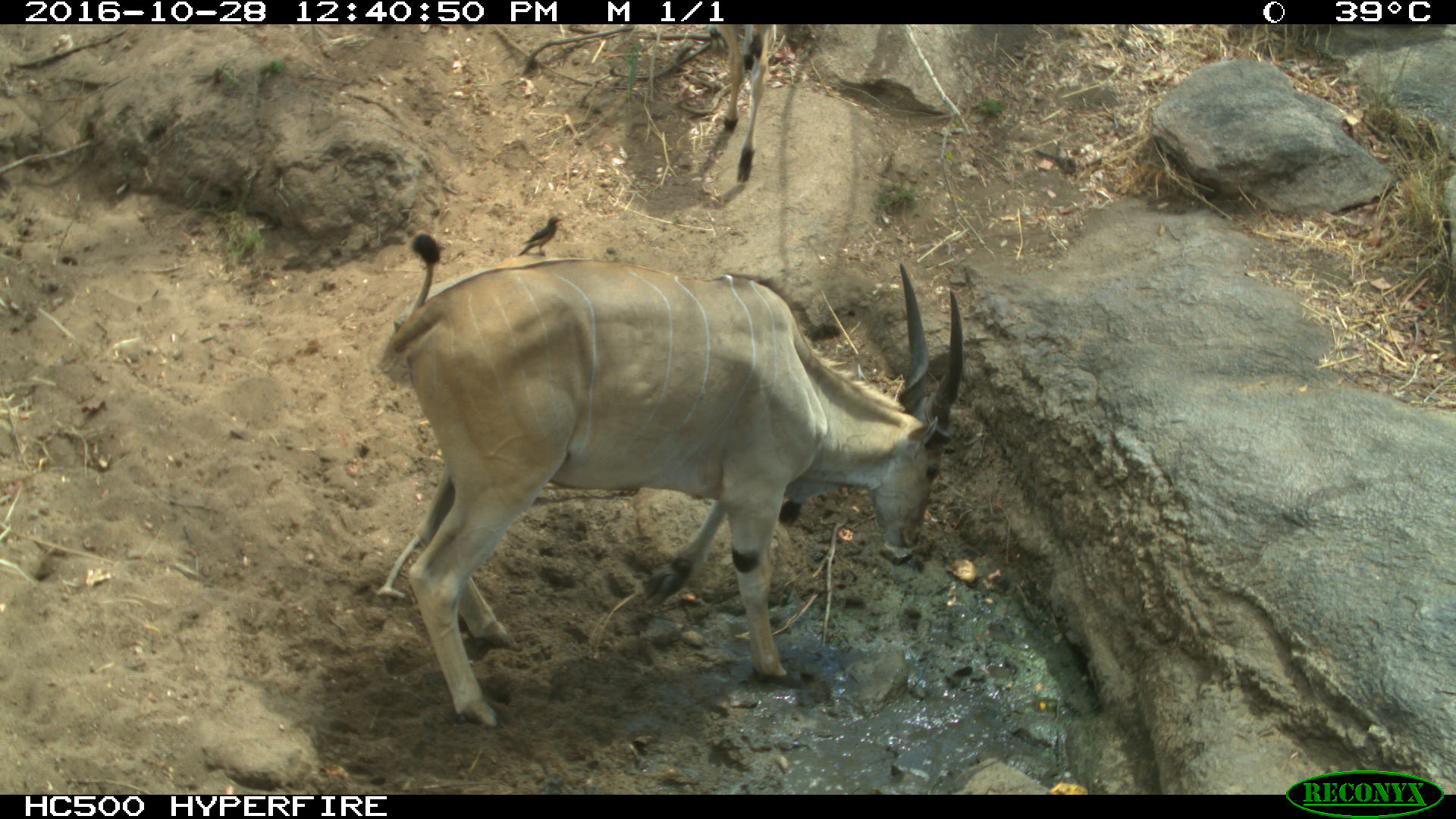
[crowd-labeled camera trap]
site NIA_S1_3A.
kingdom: Animalia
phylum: Chordata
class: Mammalia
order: Artiodactyla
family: Bovidae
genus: Tragelaphus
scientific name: Tragelaphus oryx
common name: eland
Eland (Tragelaphus oryx), count 1. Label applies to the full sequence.